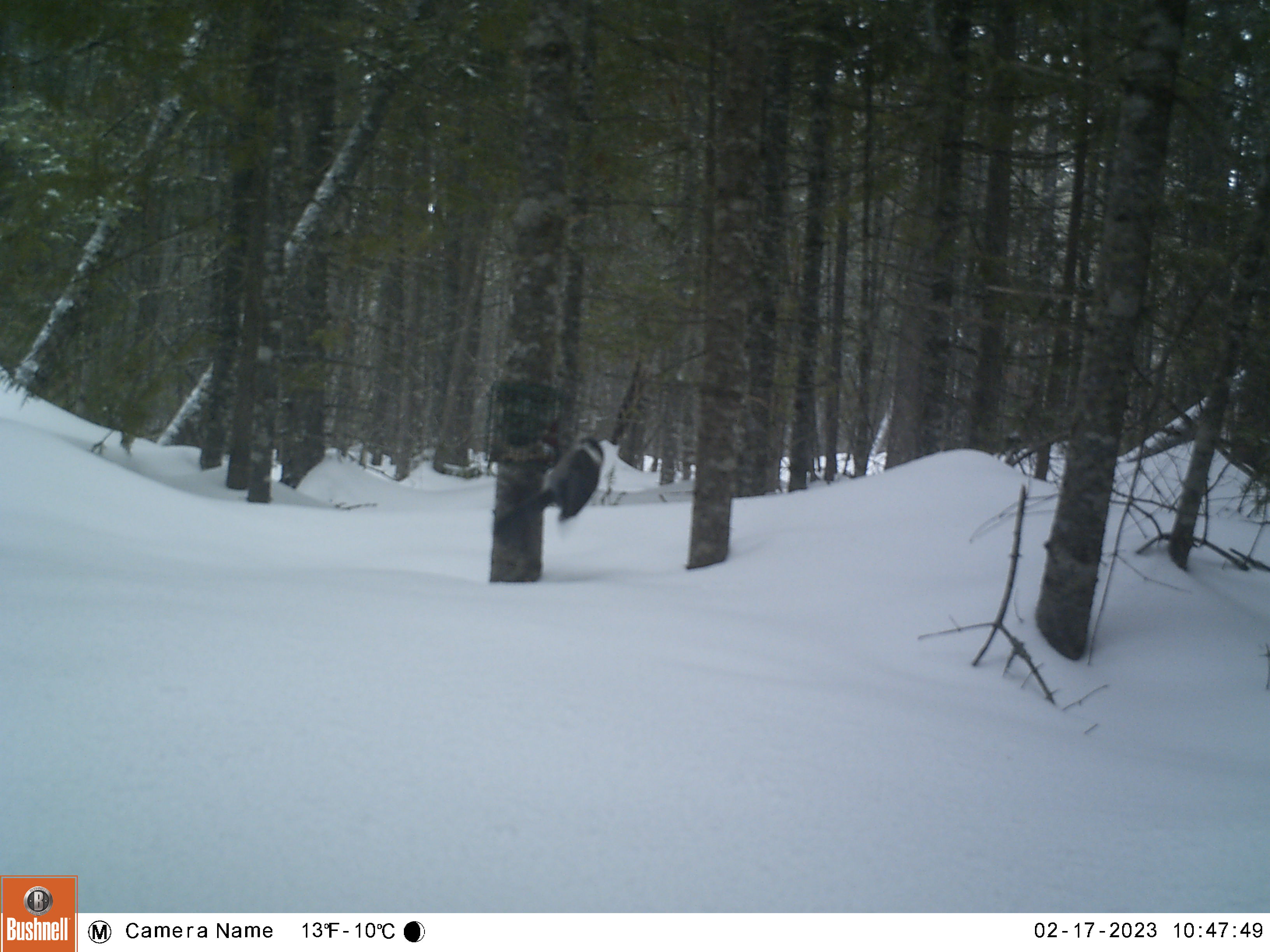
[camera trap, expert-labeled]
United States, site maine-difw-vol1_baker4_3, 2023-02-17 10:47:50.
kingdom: Animalia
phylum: Chordata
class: Aves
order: Passeriformes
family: Corvidae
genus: Perisoreus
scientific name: Perisoreus canadensis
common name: canada jay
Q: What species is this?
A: Canada jay (Perisoreus canadensis).